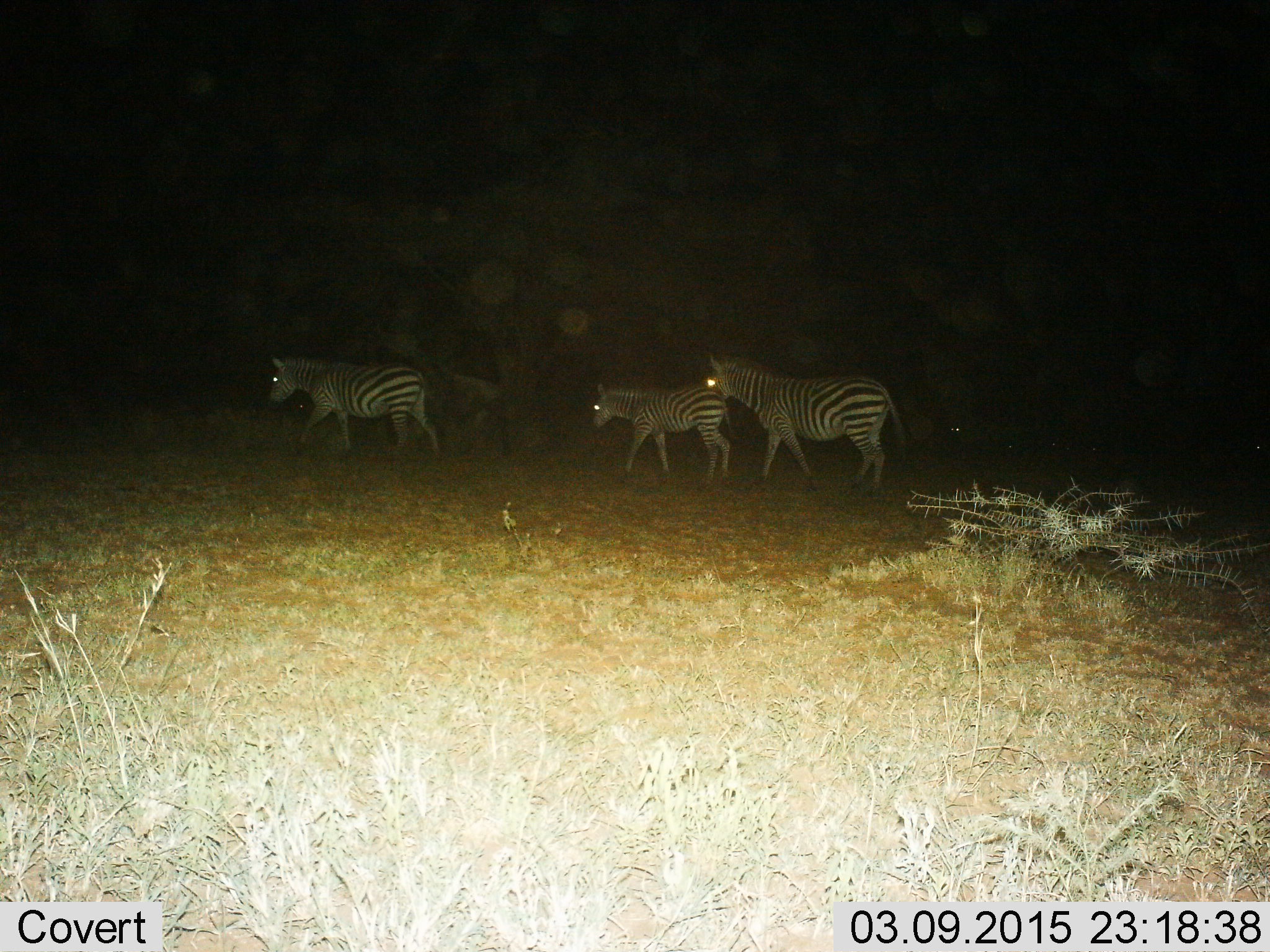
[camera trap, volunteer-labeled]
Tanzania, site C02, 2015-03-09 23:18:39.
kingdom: Animalia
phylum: Chordata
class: Mammalia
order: Perissodactyla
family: Equidae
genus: Equus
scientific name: Equus quagga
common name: plains zebra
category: zebra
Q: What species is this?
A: Zebra (plains zebra) (Equus quagga).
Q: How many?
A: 3.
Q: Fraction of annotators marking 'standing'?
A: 10%.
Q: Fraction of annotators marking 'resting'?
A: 0%.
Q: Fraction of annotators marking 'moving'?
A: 90%.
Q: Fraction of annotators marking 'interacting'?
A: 0%.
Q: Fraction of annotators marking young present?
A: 70%.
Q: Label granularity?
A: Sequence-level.